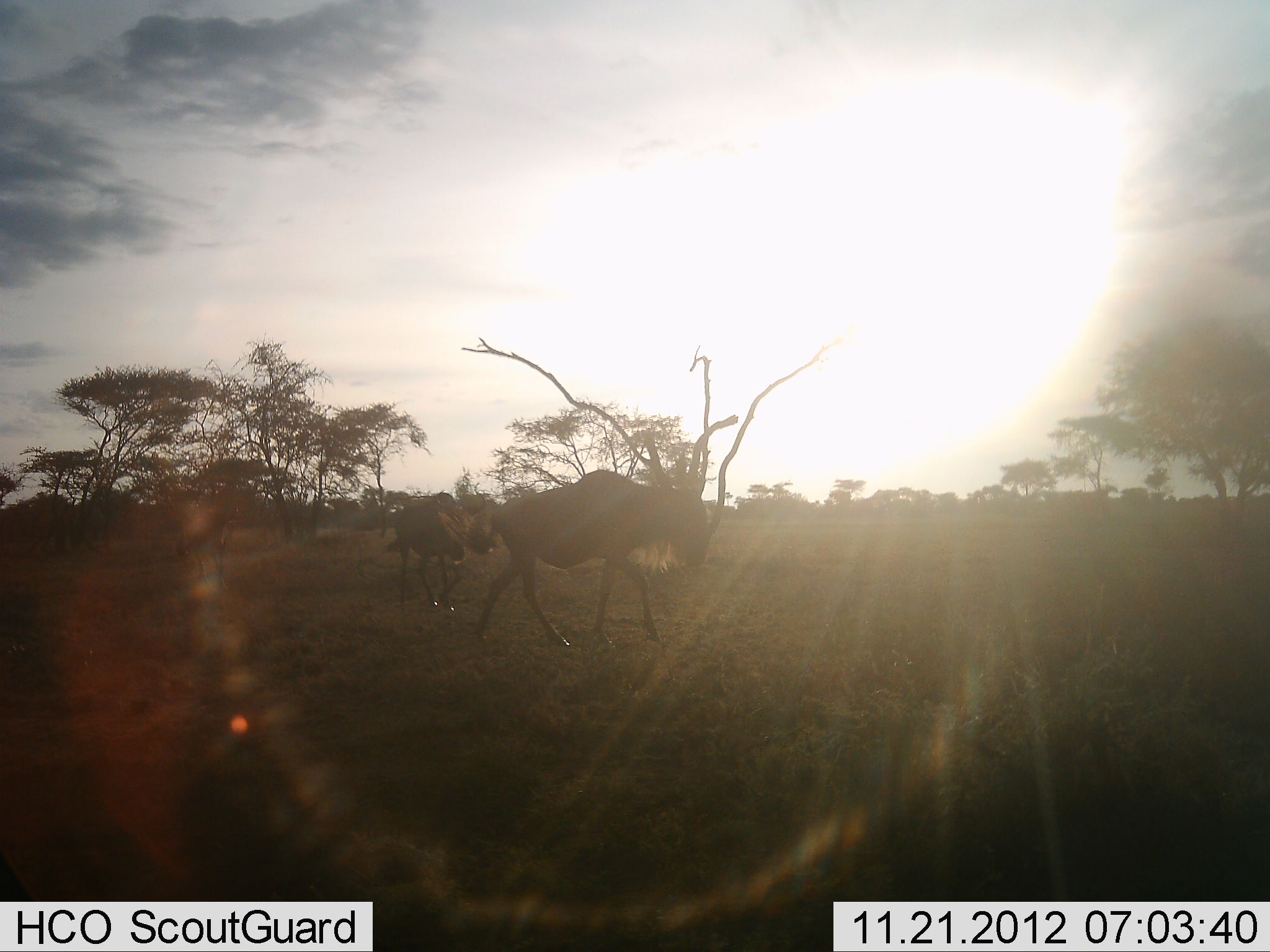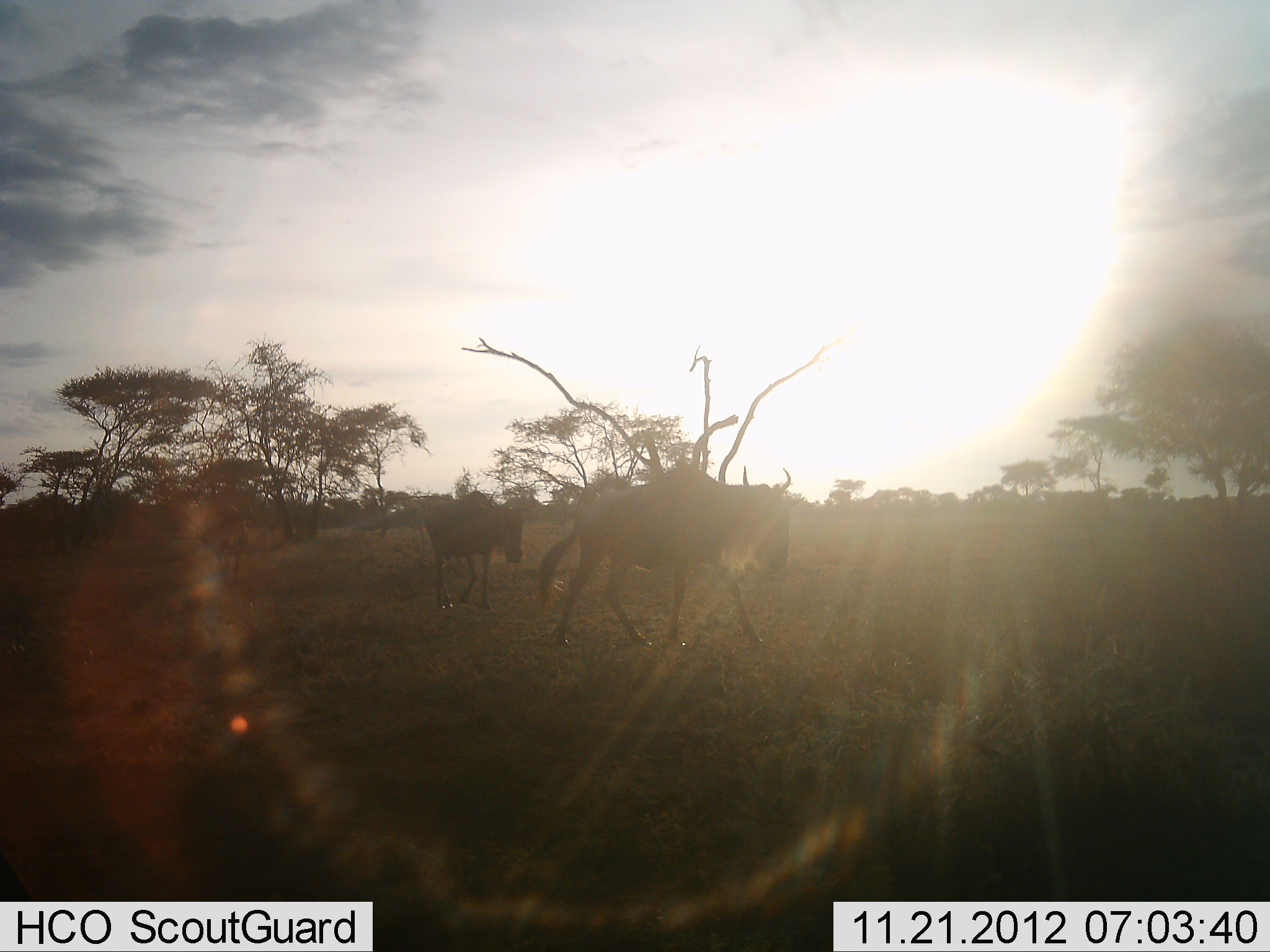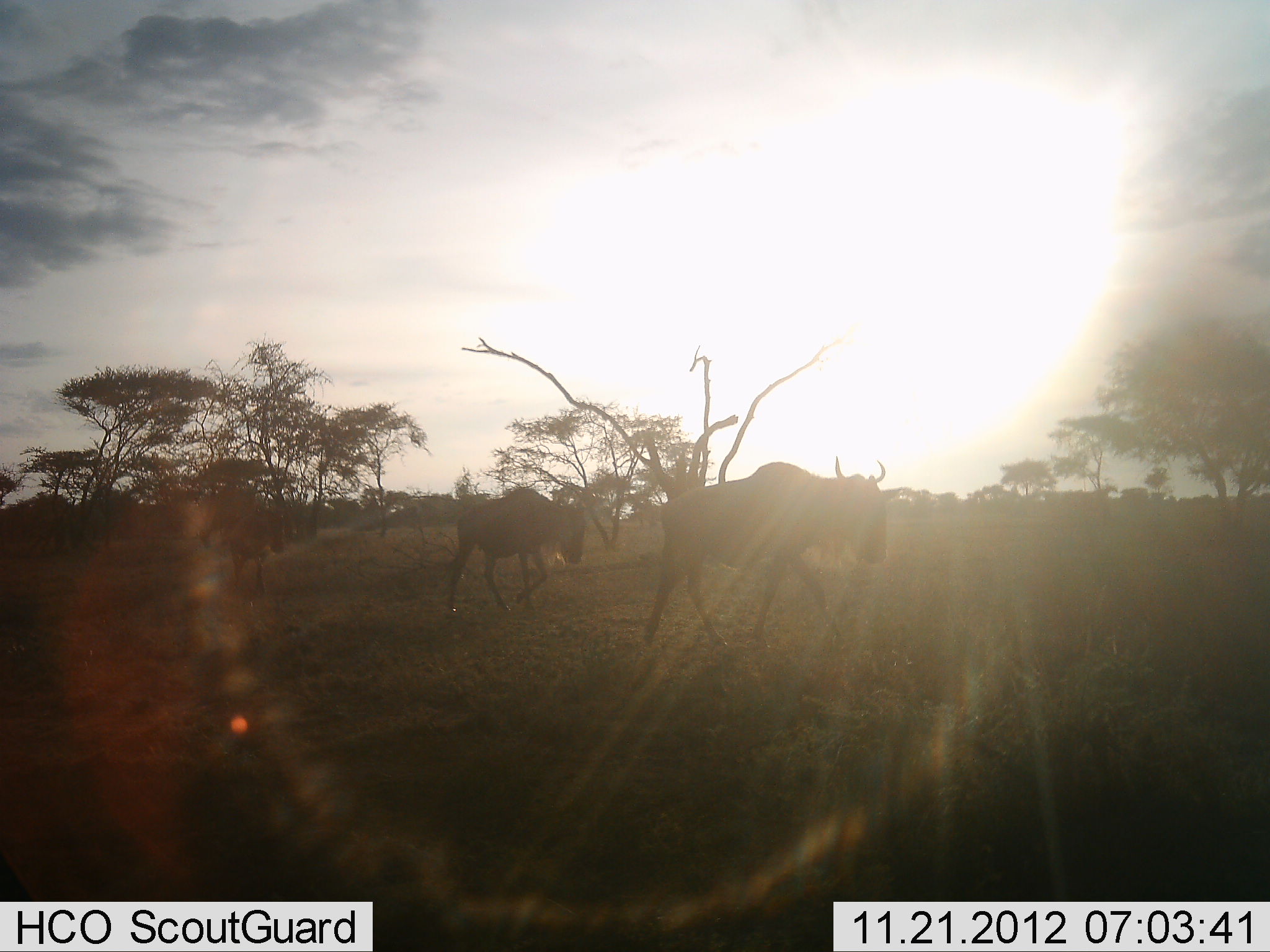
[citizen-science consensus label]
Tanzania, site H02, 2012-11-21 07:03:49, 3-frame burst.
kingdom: Animalia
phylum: Chordata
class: Mammalia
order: Artiodactyla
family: Bovidae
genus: Connochaetes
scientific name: Connochaetes taurinus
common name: blue wildebeest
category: wildebeest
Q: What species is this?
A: Wildebeest (blue wildebeest) (Connochaetes taurinus).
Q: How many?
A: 3.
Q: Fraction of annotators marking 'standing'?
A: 0%.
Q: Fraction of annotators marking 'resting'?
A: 0%.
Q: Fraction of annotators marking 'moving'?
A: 100%.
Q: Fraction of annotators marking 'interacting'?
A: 0%.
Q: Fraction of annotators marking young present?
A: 20%.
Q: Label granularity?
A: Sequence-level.